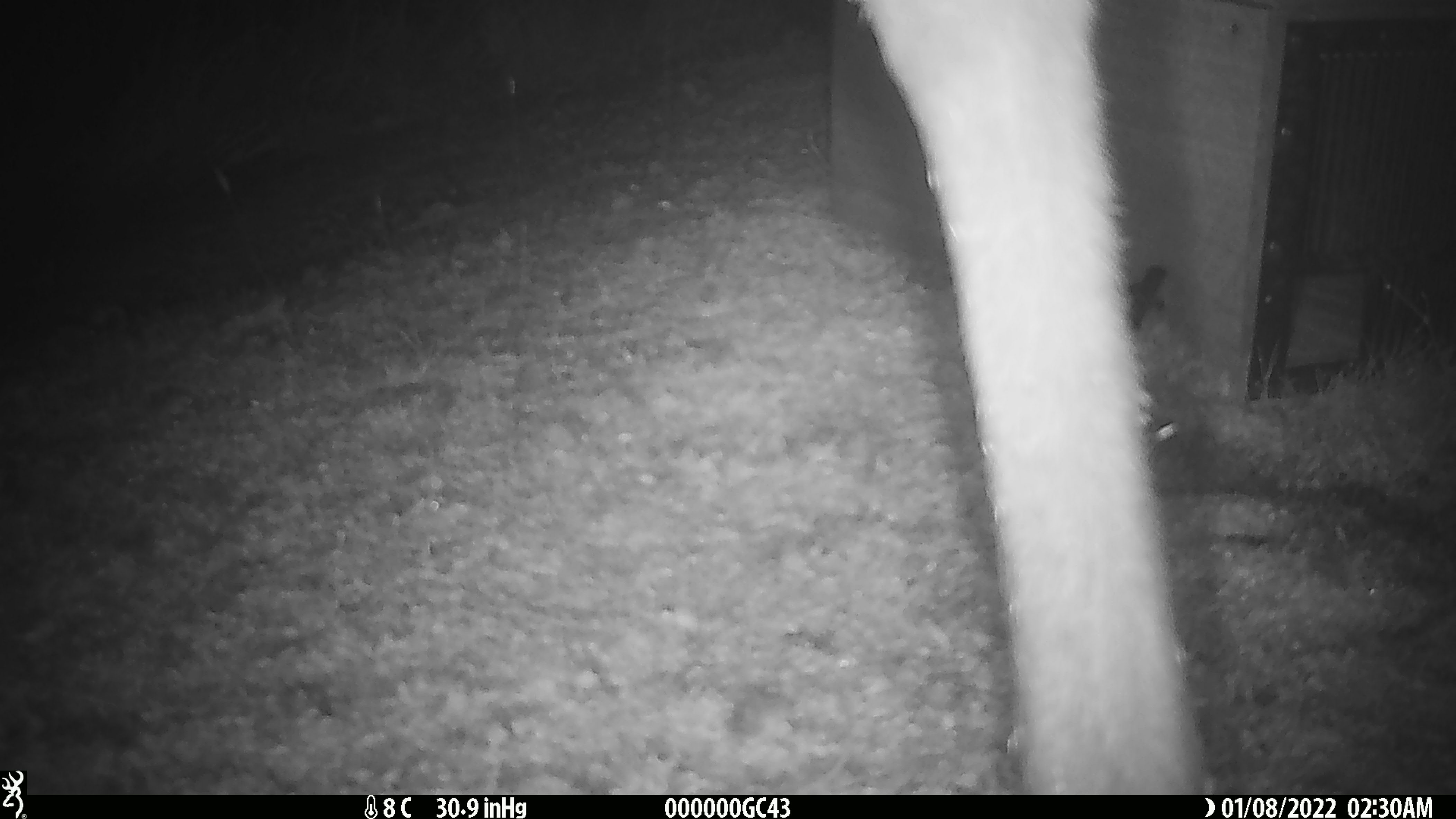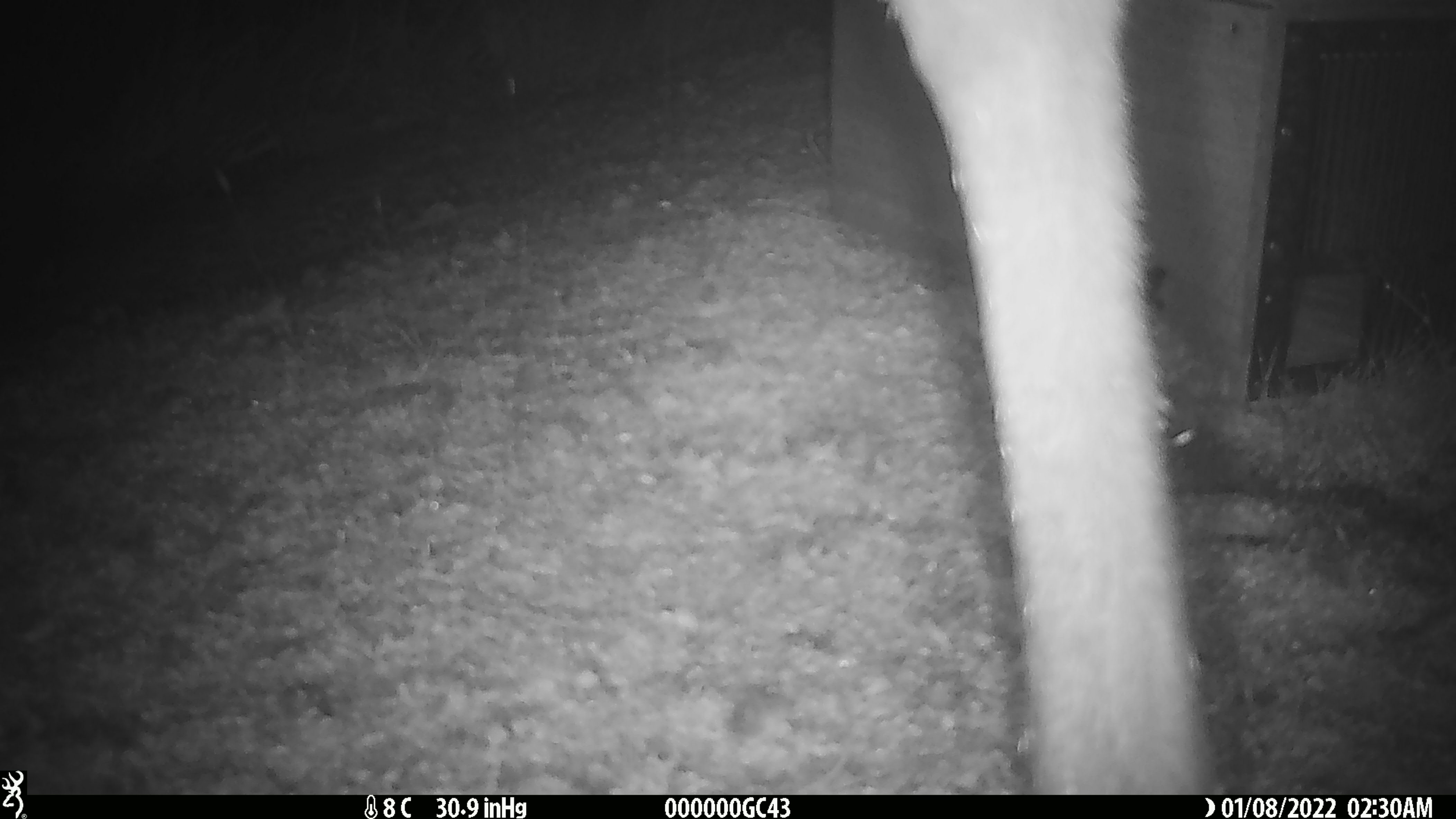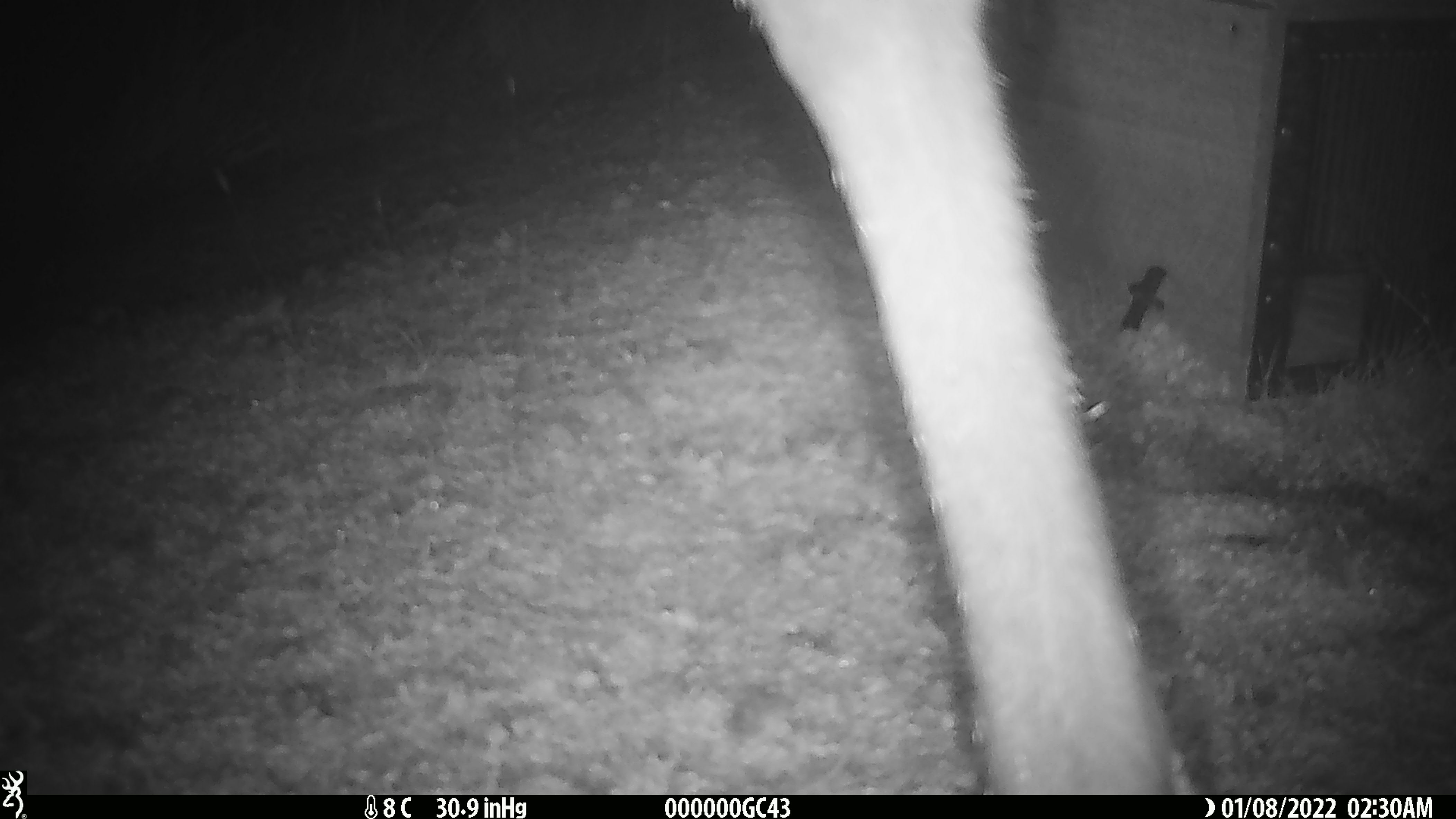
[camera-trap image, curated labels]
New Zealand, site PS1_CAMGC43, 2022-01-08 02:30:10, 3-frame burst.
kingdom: Animalia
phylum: Chordata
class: Mammalia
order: Artiodactyla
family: Cervidae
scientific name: Cervidae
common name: deer